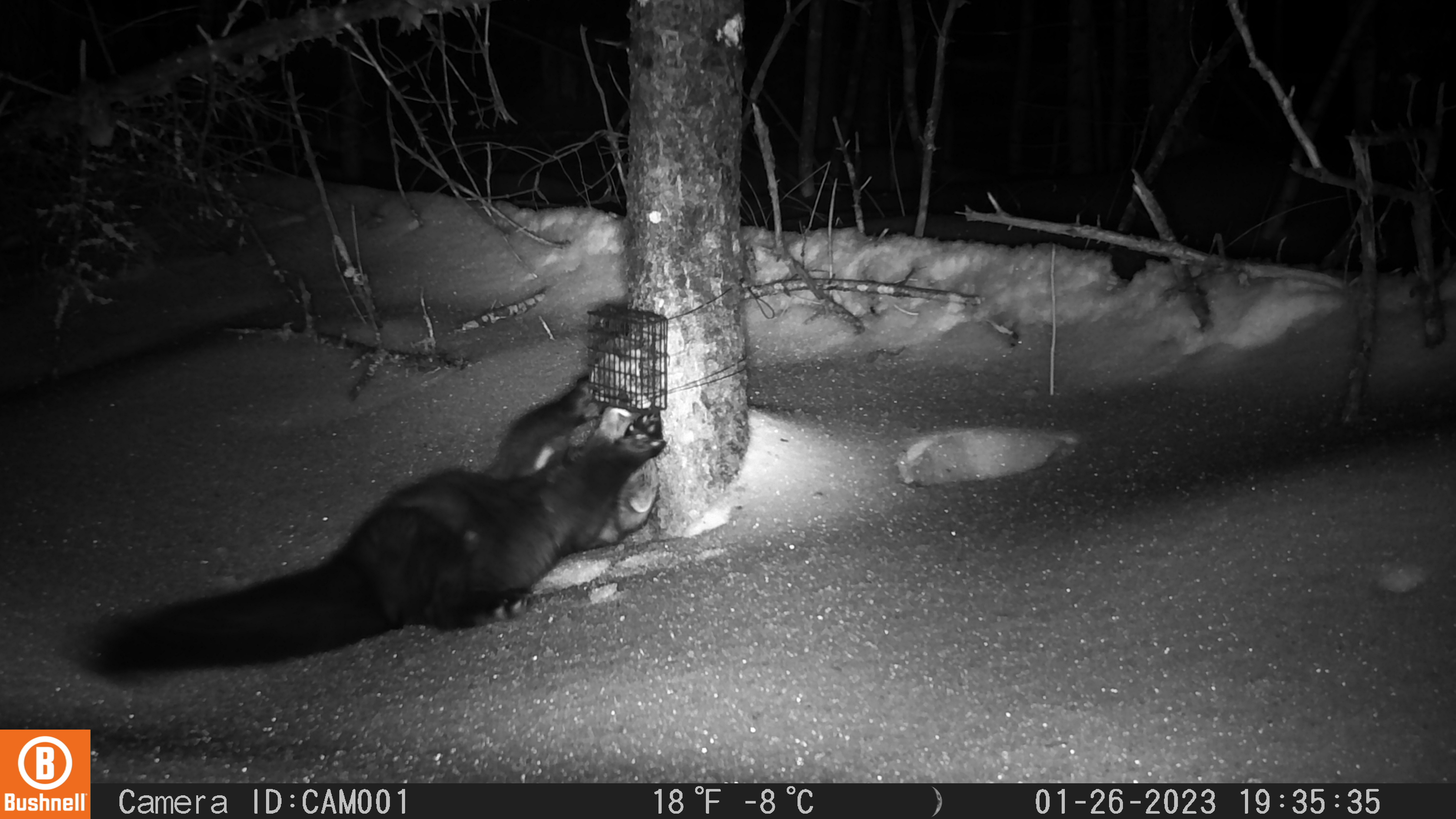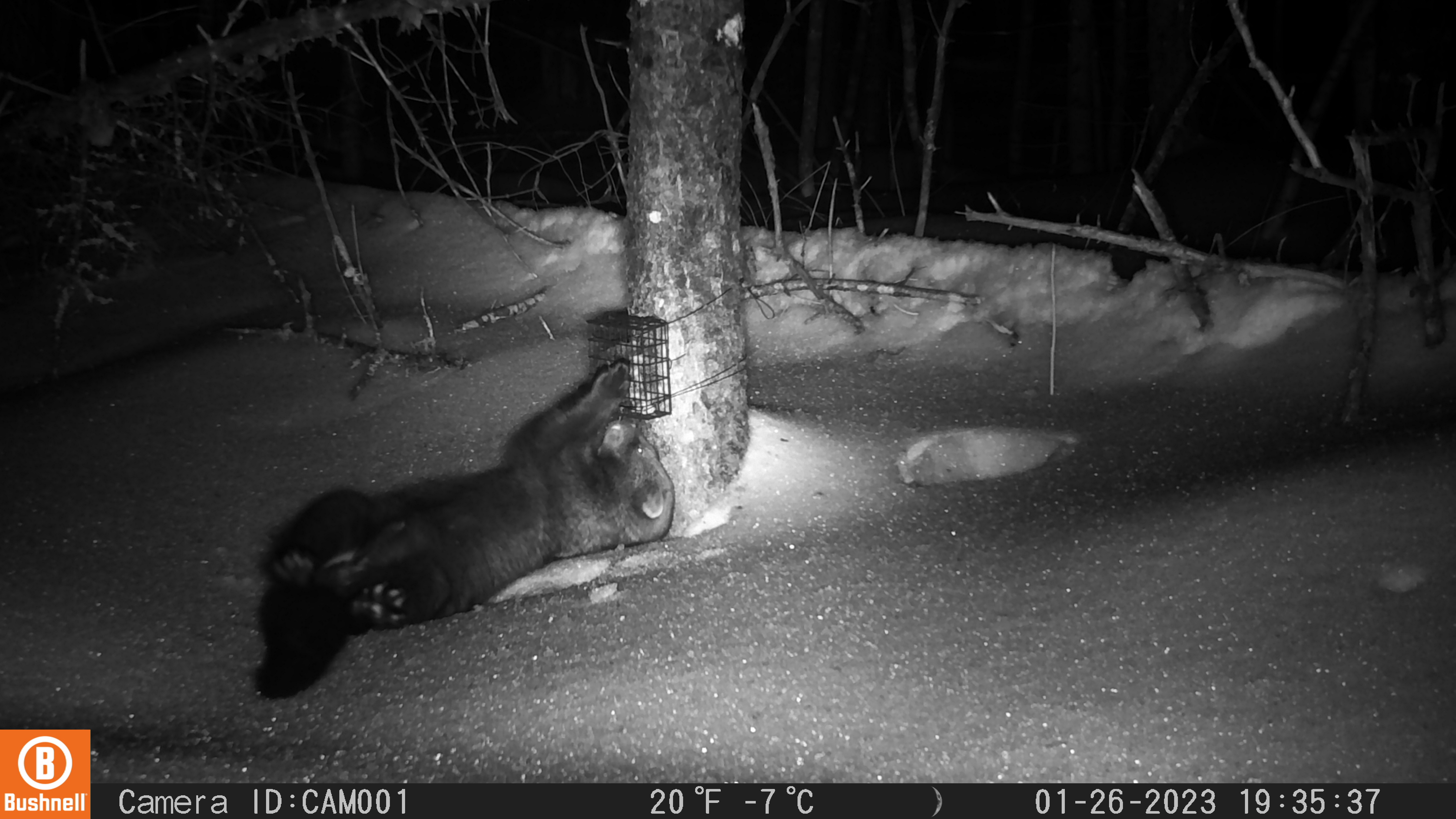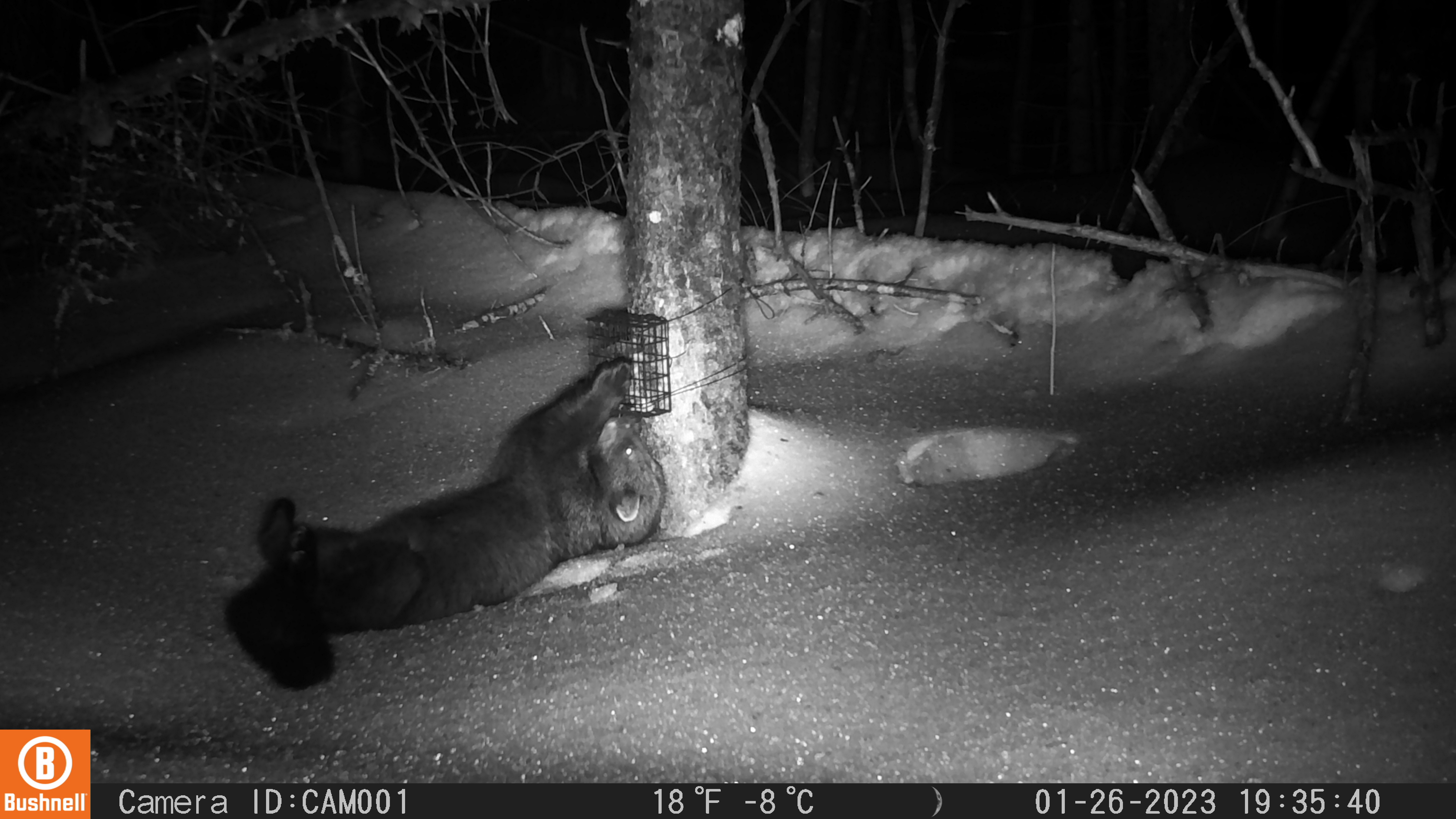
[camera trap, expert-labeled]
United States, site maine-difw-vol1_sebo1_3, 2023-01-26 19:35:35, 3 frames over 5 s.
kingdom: Animalia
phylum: Chordata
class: Mammalia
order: Carnivora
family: Mustelidae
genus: Pekania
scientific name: Pekania pennanti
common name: fisher